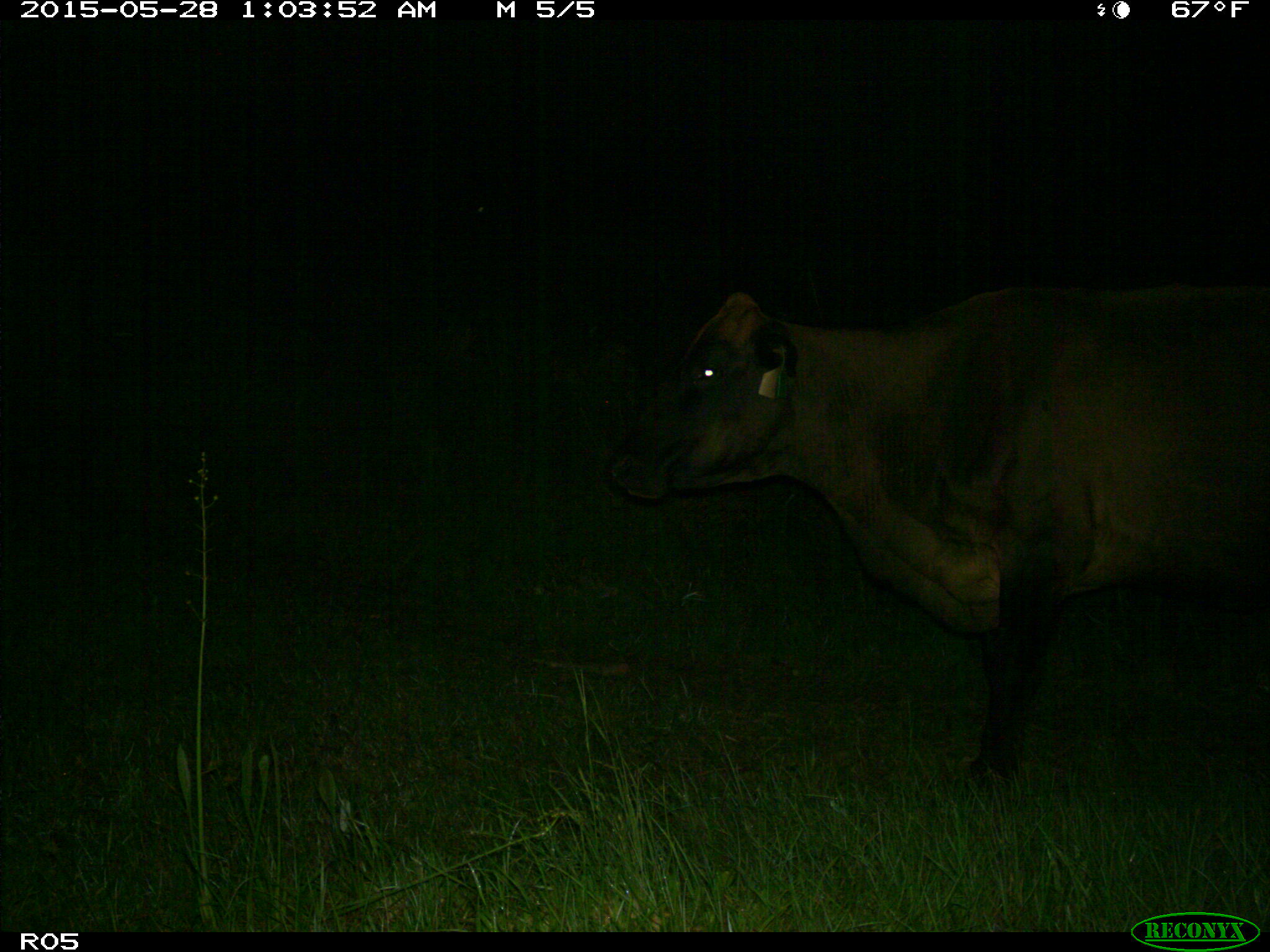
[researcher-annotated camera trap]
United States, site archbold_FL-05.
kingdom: Animalia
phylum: Chordata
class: Mammalia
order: Artiodactyla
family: Bovidae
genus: Bos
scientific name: Bos taurus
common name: domestic cow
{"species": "Bos taurus (domestic cow)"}